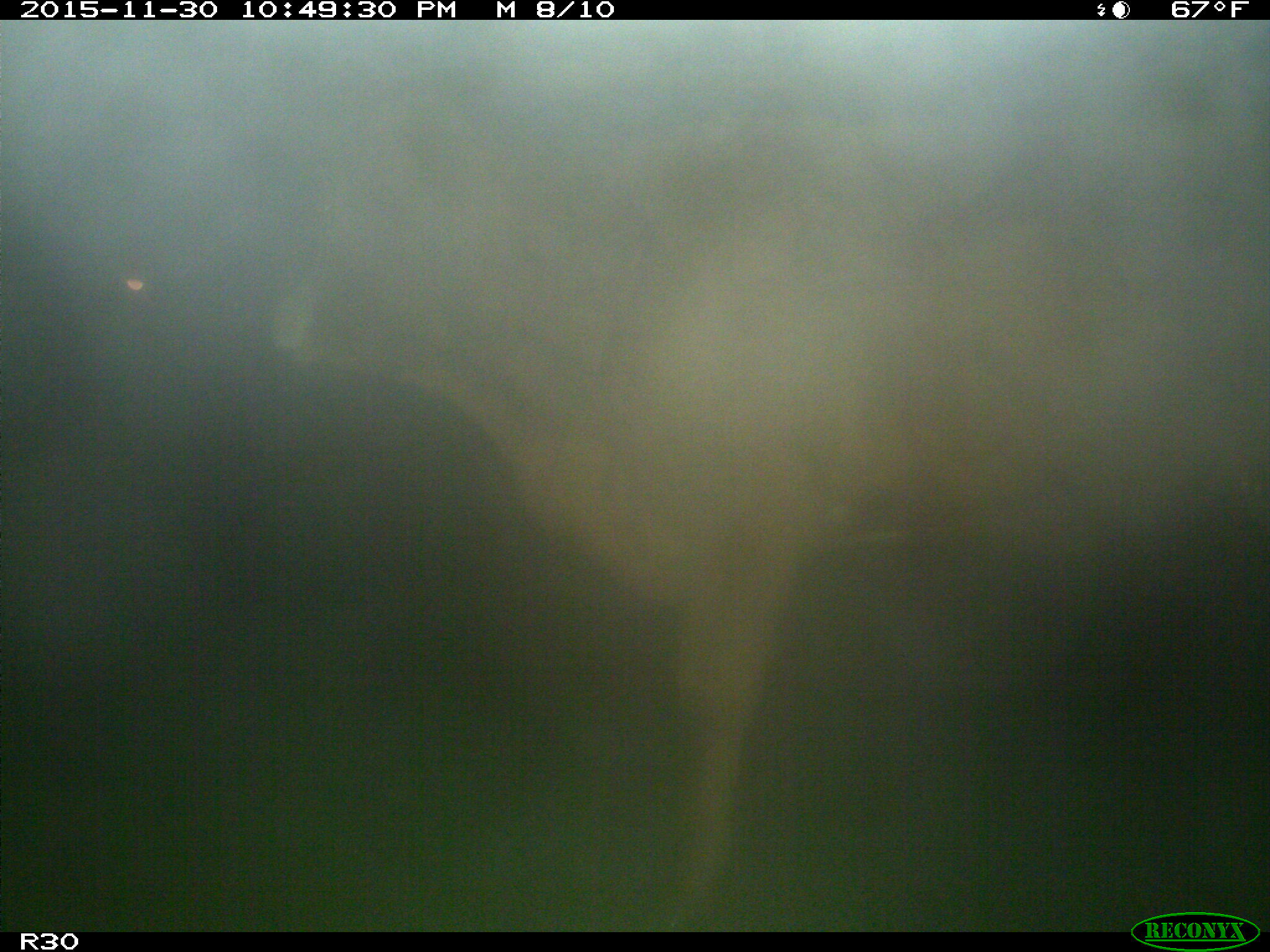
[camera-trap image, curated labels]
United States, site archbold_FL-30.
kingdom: Animalia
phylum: Chordata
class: Mammalia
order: Artiodactyla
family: Bovidae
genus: Bos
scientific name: Bos taurus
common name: domestic cow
Bos taurus (domestic cow).